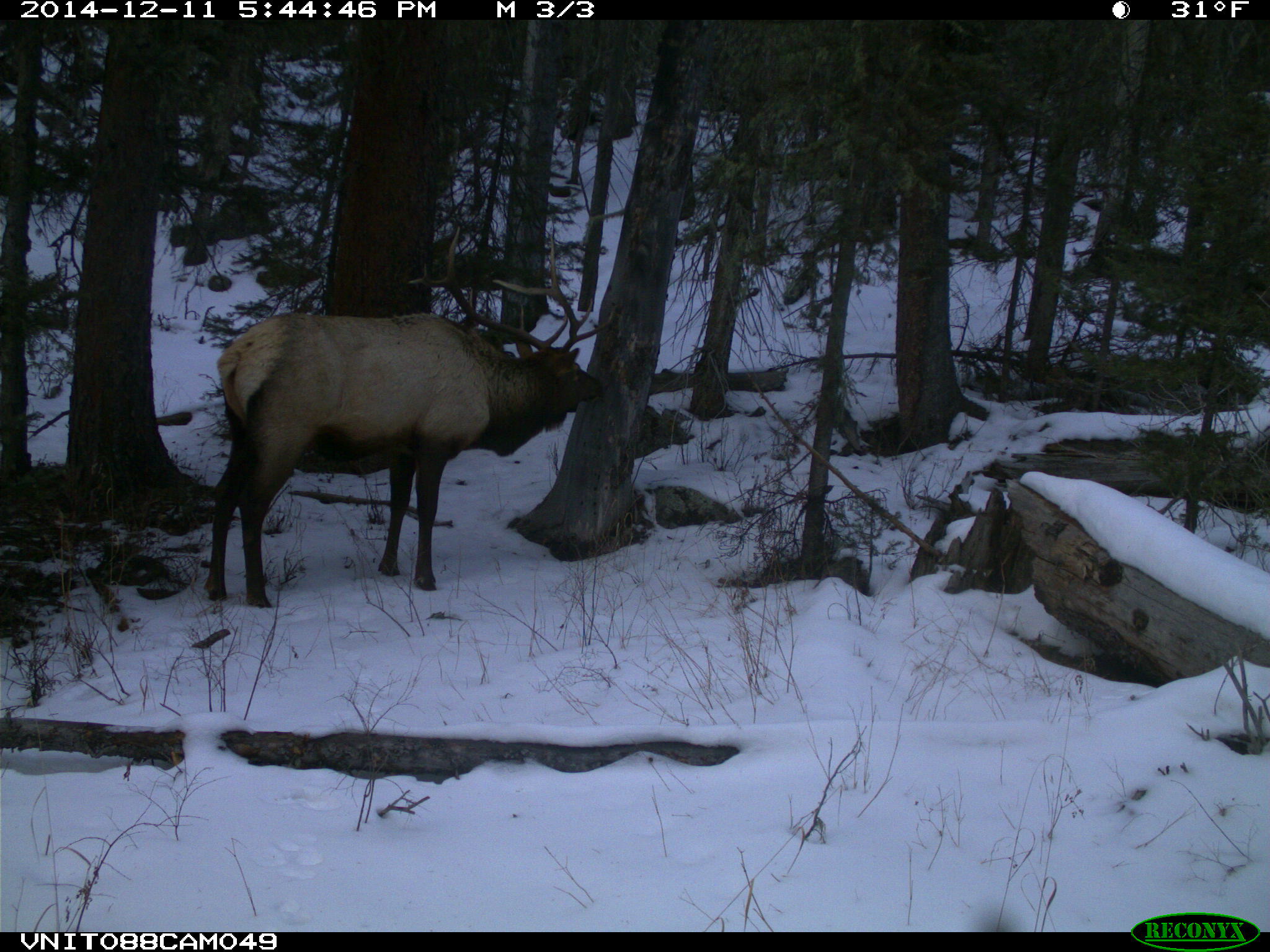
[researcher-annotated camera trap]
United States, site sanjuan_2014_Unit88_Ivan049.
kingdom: Animalia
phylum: Chordata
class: Mammalia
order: Artiodactyla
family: Cervidae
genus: Cervus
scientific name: Cervus elaphus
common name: red deer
Cervus elaphus (red deer).